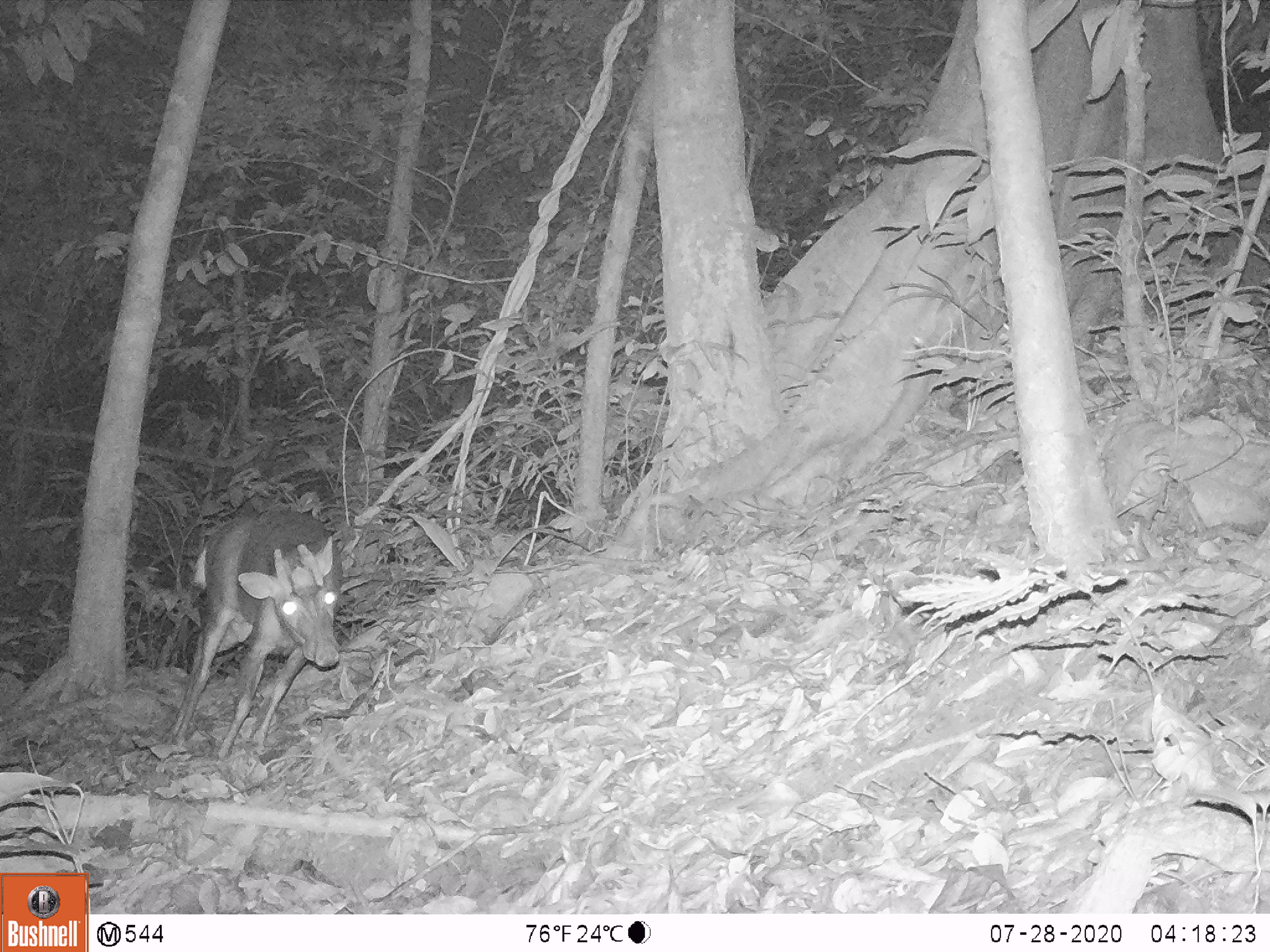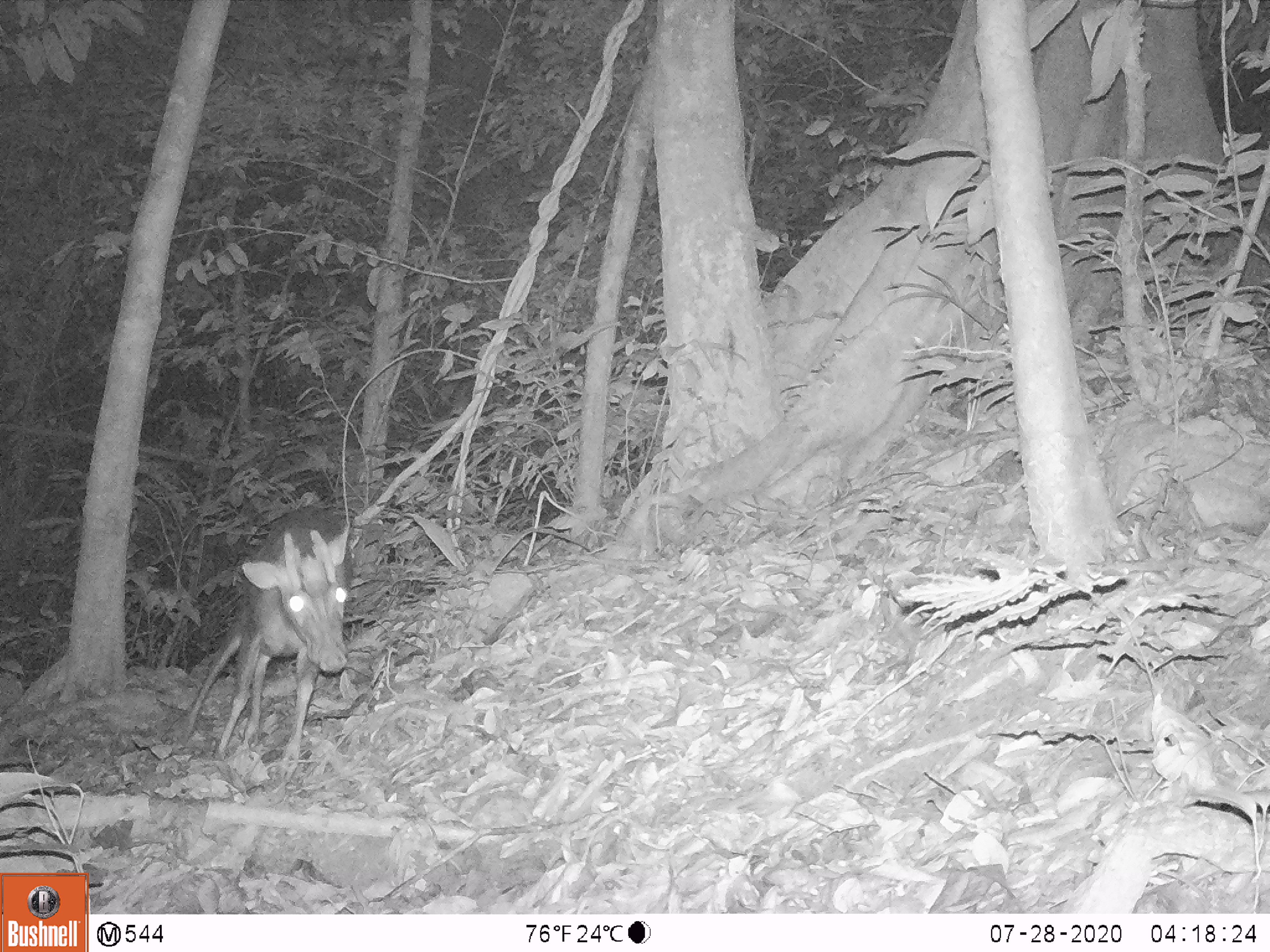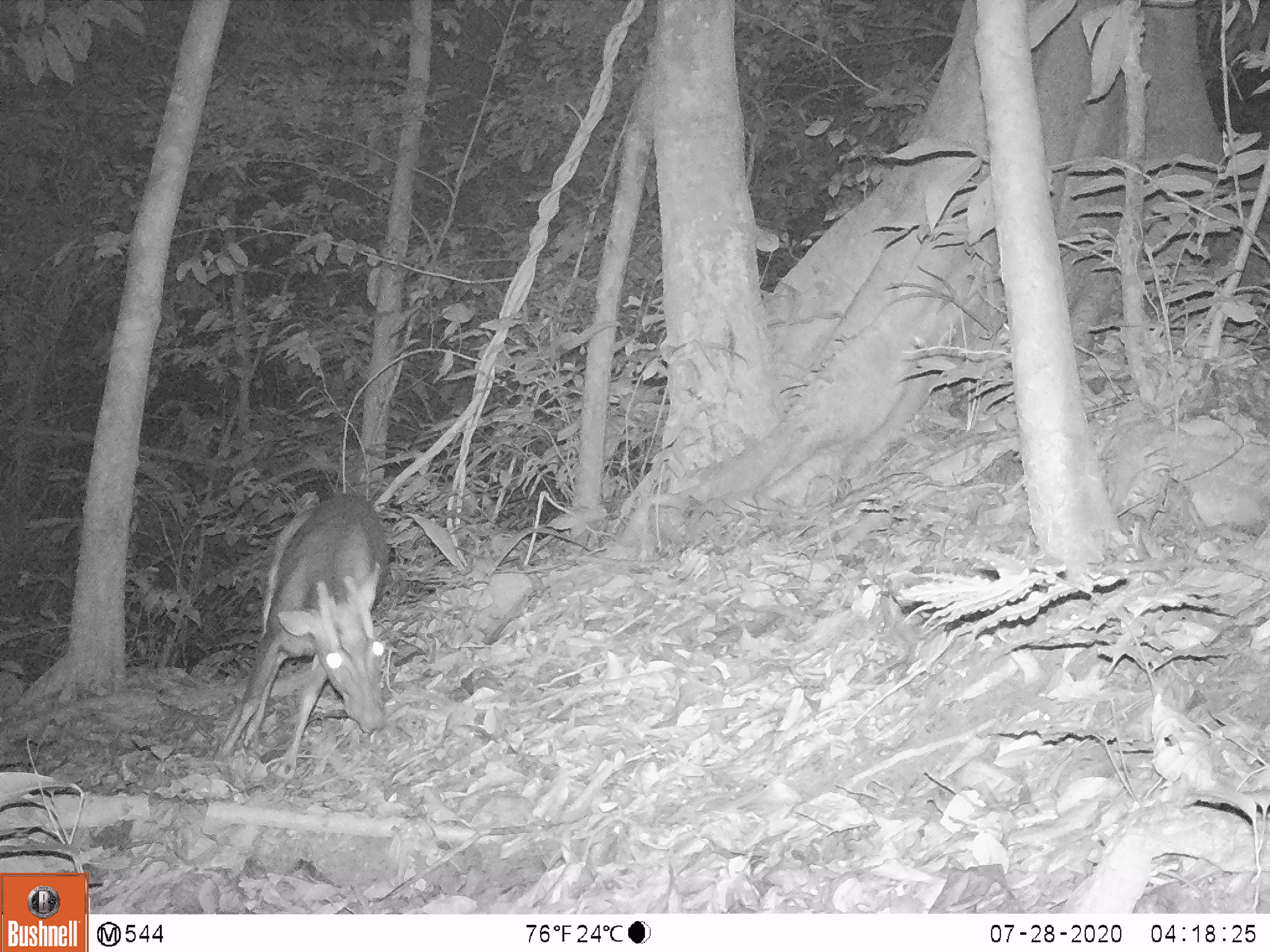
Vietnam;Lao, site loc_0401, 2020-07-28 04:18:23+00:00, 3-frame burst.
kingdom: Animalia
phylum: Chordata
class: Mammalia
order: Artiodactyla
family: Cervidae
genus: Muntiacus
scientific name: Muntiacus rooseveltorum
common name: roosevelt's muntjac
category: roosevelts muntjac group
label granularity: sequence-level